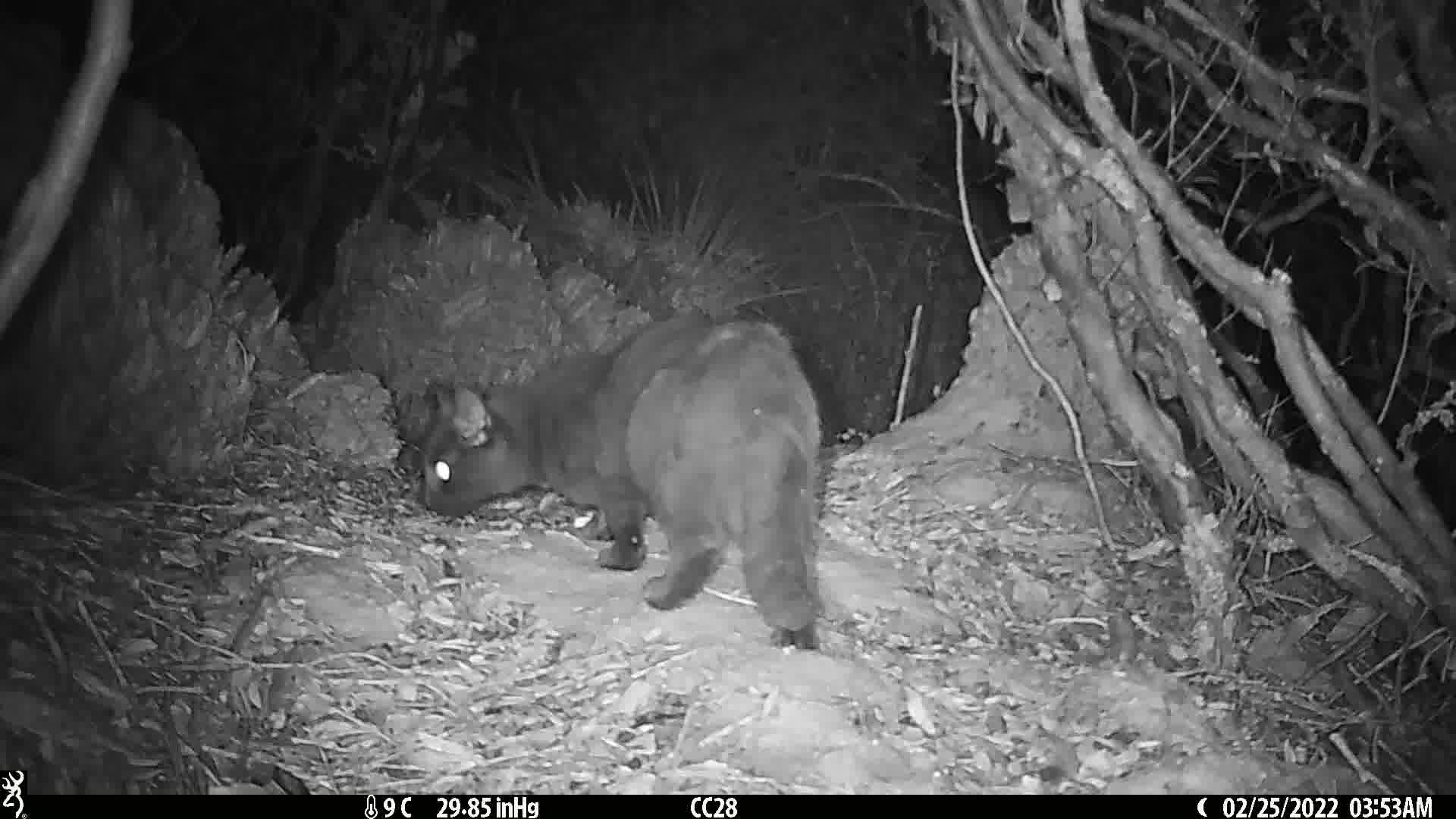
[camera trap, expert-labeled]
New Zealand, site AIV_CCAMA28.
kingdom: Animalia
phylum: Chordata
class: Mammalia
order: Carnivora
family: Felidae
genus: Felis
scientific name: Felis catus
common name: domestic cat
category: cat